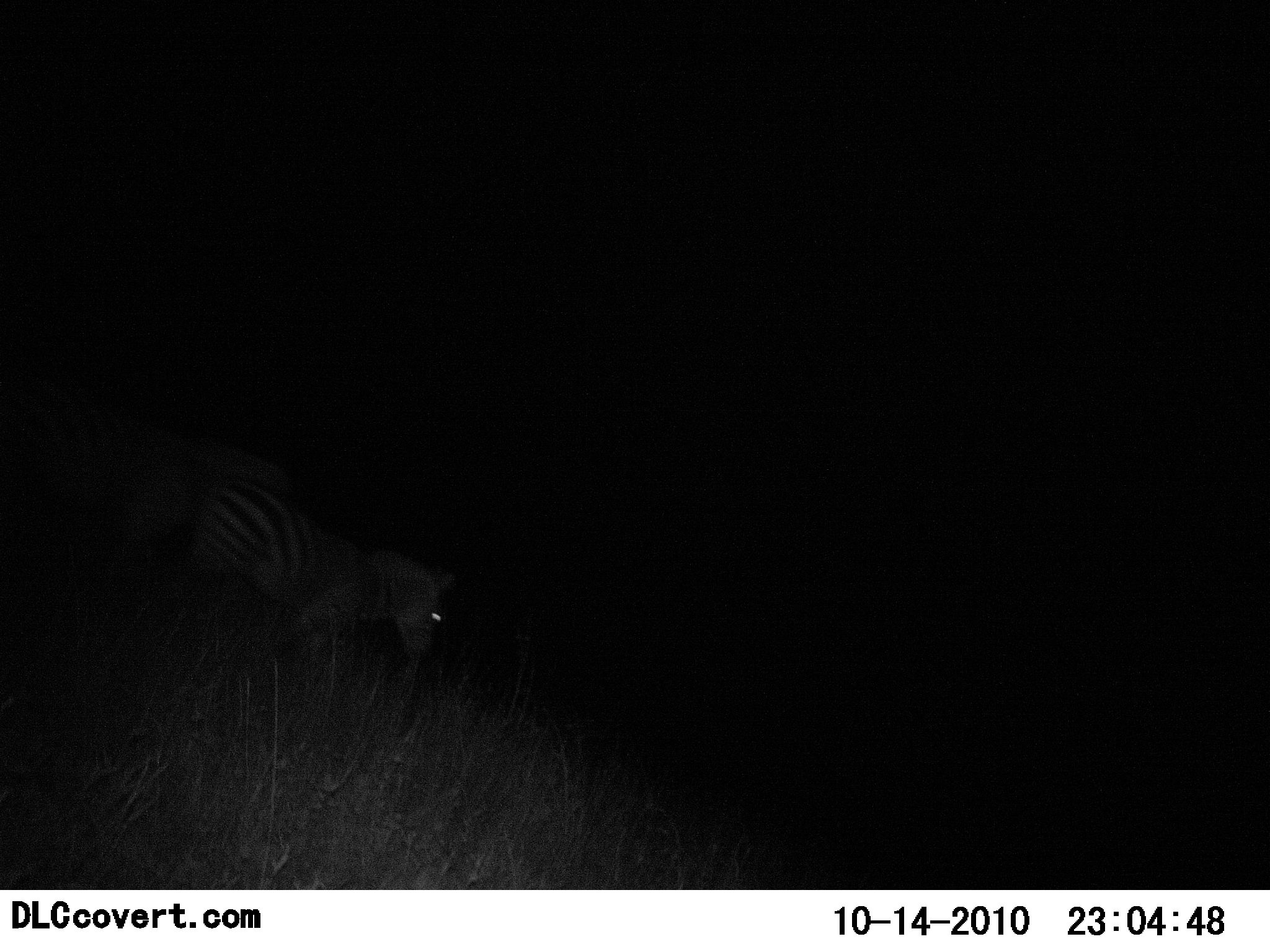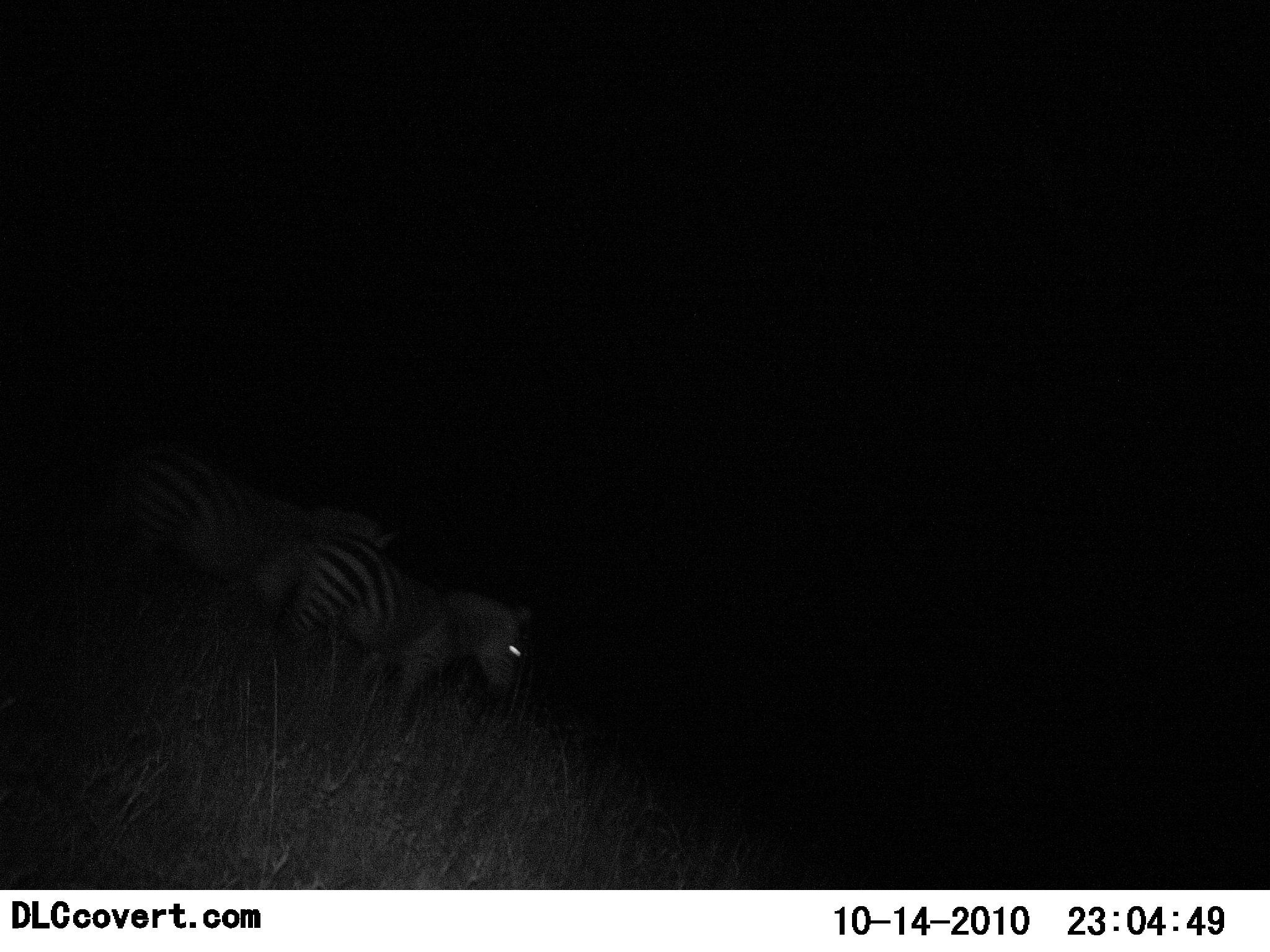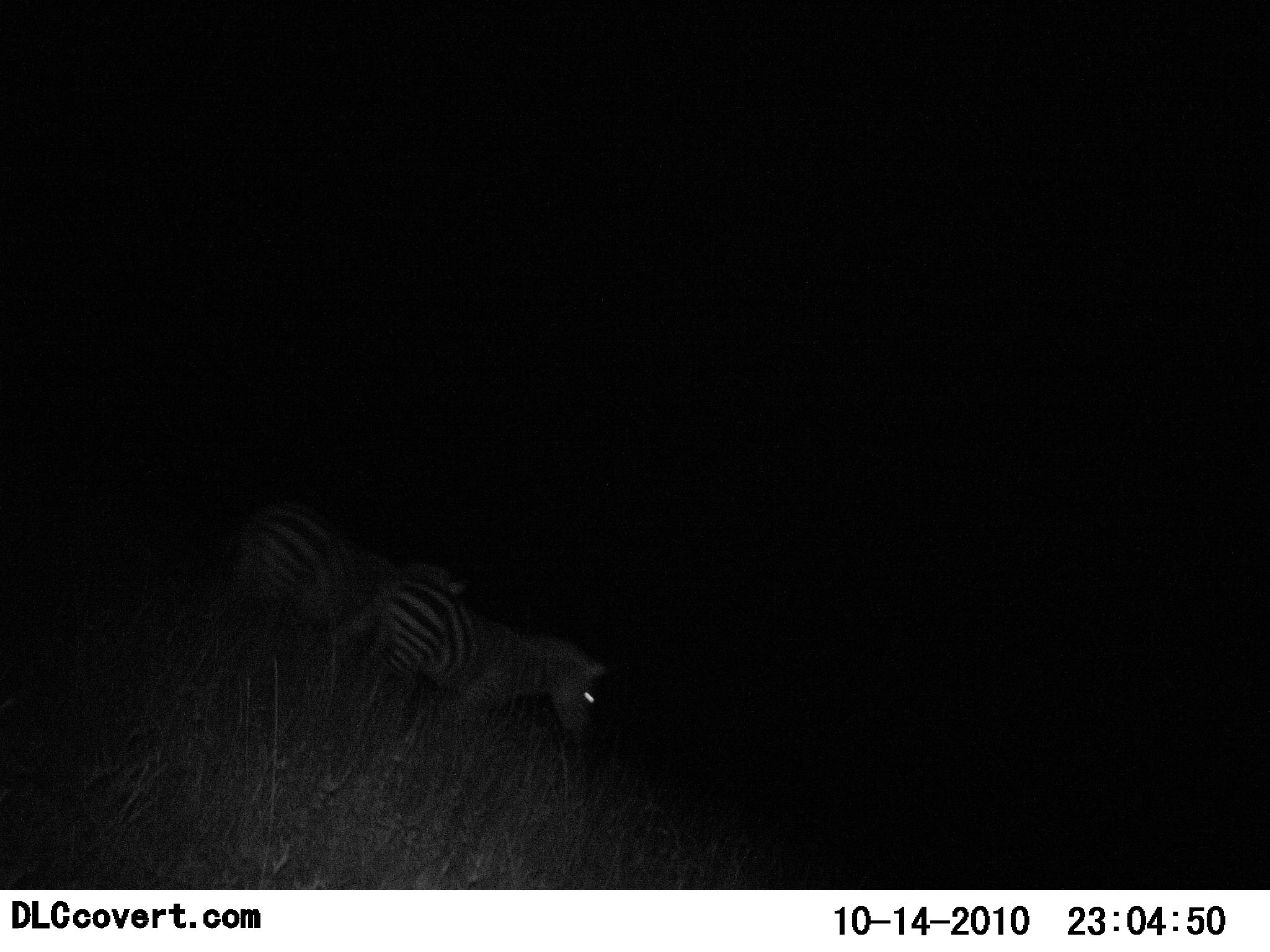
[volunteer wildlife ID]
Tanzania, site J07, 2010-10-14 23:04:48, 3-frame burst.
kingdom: Animalia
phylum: Chordata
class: Mammalia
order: Perissodactyla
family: Equidae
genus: Equus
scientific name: Equus quagga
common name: plains zebra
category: zebra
Zebra (plains zebra) (Equus quagga), count 2. Behavior (volunteer vote fractions): standing 30%, resting 0%, moving 70%, interacting 0%. Young present (vote fraction): 0%. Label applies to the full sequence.